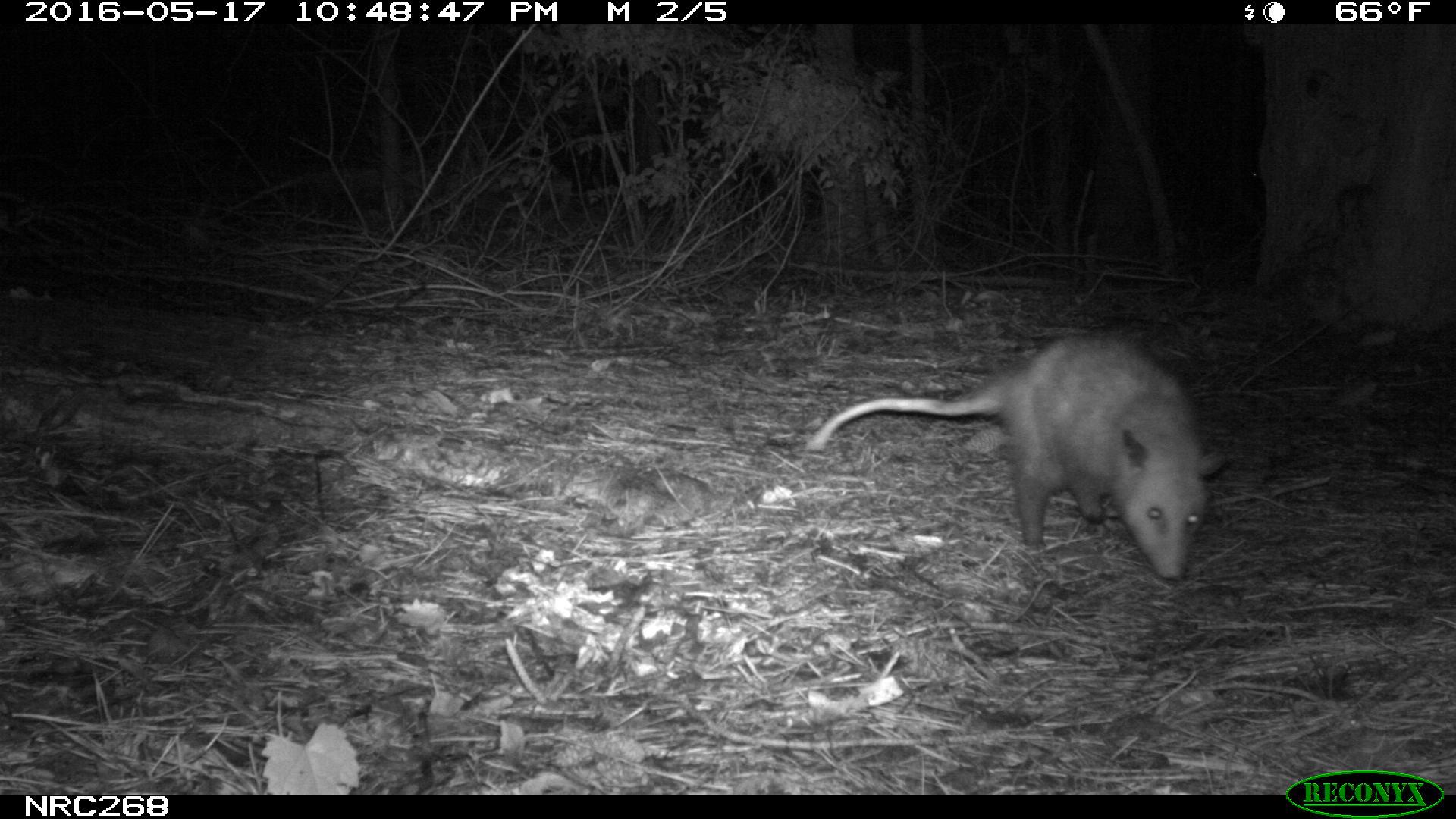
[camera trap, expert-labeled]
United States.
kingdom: Animalia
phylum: Chordata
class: Mammalia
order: Didelphimorphia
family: Didelphidae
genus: Didelphis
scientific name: Didelphis virginiana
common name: virginia opossum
Virginia Opossum (Didelphis virginiana).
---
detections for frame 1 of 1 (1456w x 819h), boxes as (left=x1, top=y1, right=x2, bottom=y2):
Virginia Opossum: (left=804, top=326, right=1234, bottom=593)